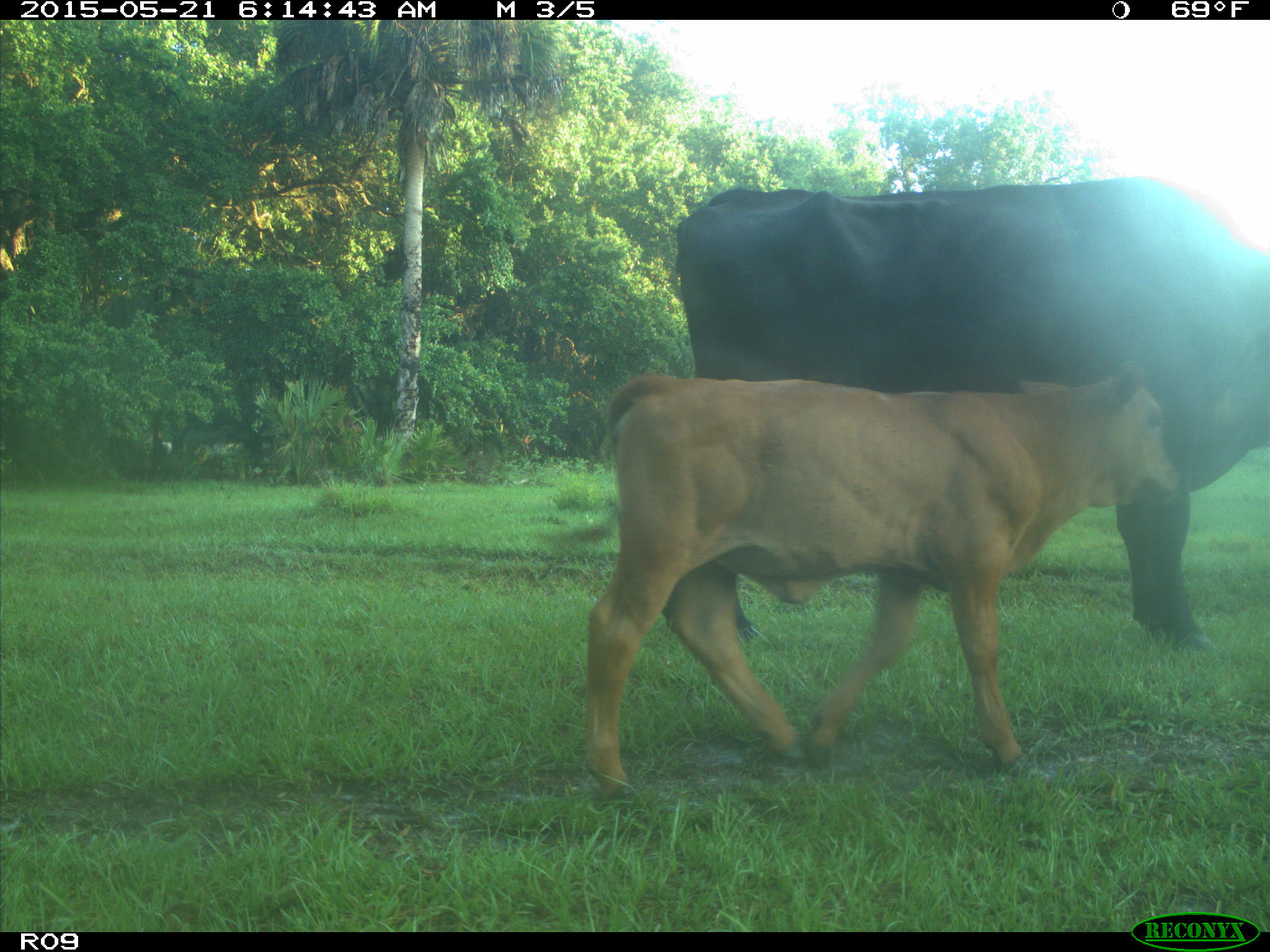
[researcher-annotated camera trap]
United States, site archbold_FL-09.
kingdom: Animalia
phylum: Chordata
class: Mammalia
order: Artiodactyla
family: Bovidae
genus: Bos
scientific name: Bos taurus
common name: domestic cow